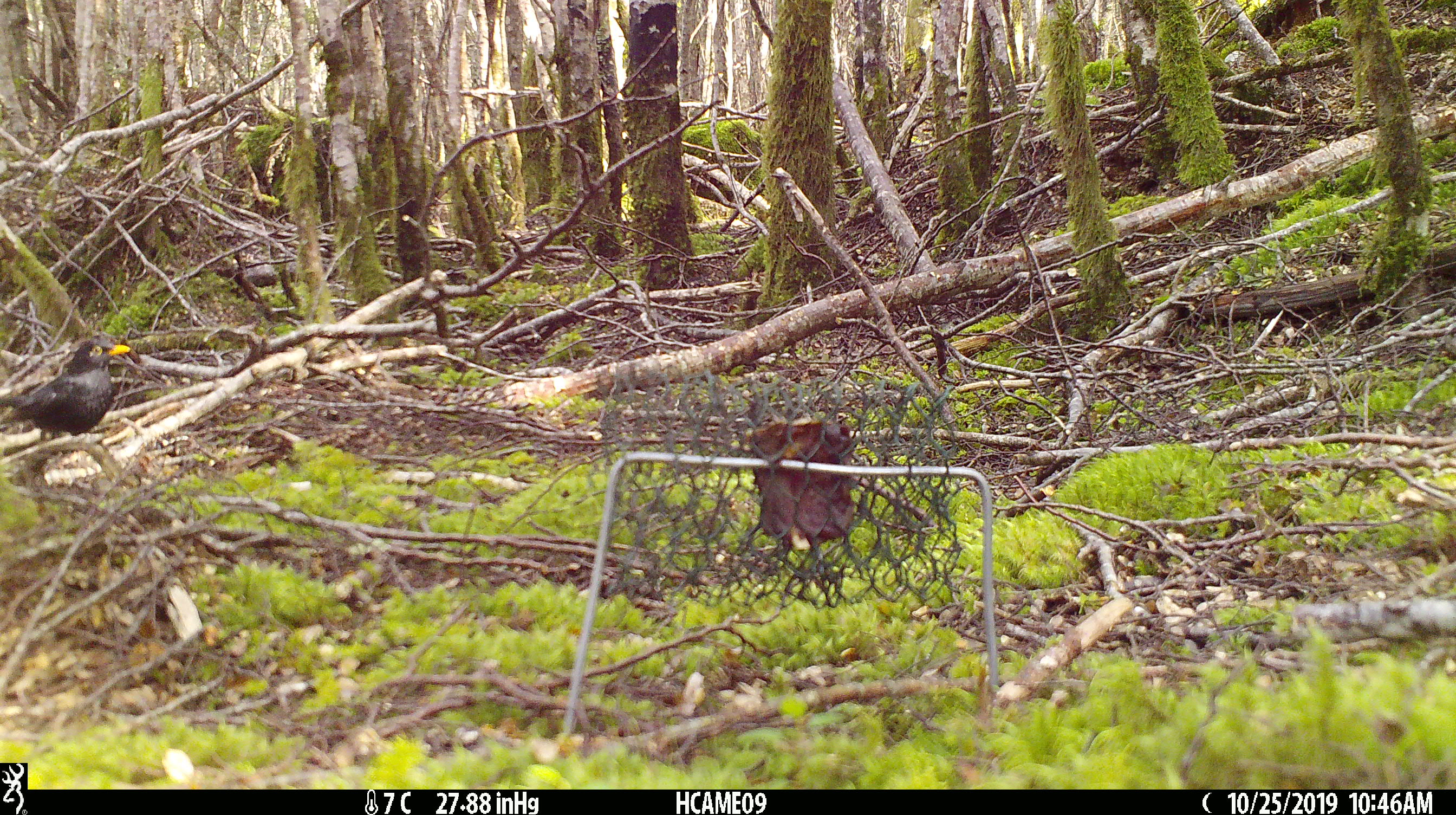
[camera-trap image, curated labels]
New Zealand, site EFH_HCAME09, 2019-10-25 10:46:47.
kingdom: Animalia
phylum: Chordata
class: Aves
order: Passeriformes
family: Turdidae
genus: Turdus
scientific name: Turdus merula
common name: eurasian blackbird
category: blackbird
Blackbird (eurasian blackbird) (Turdus merula).